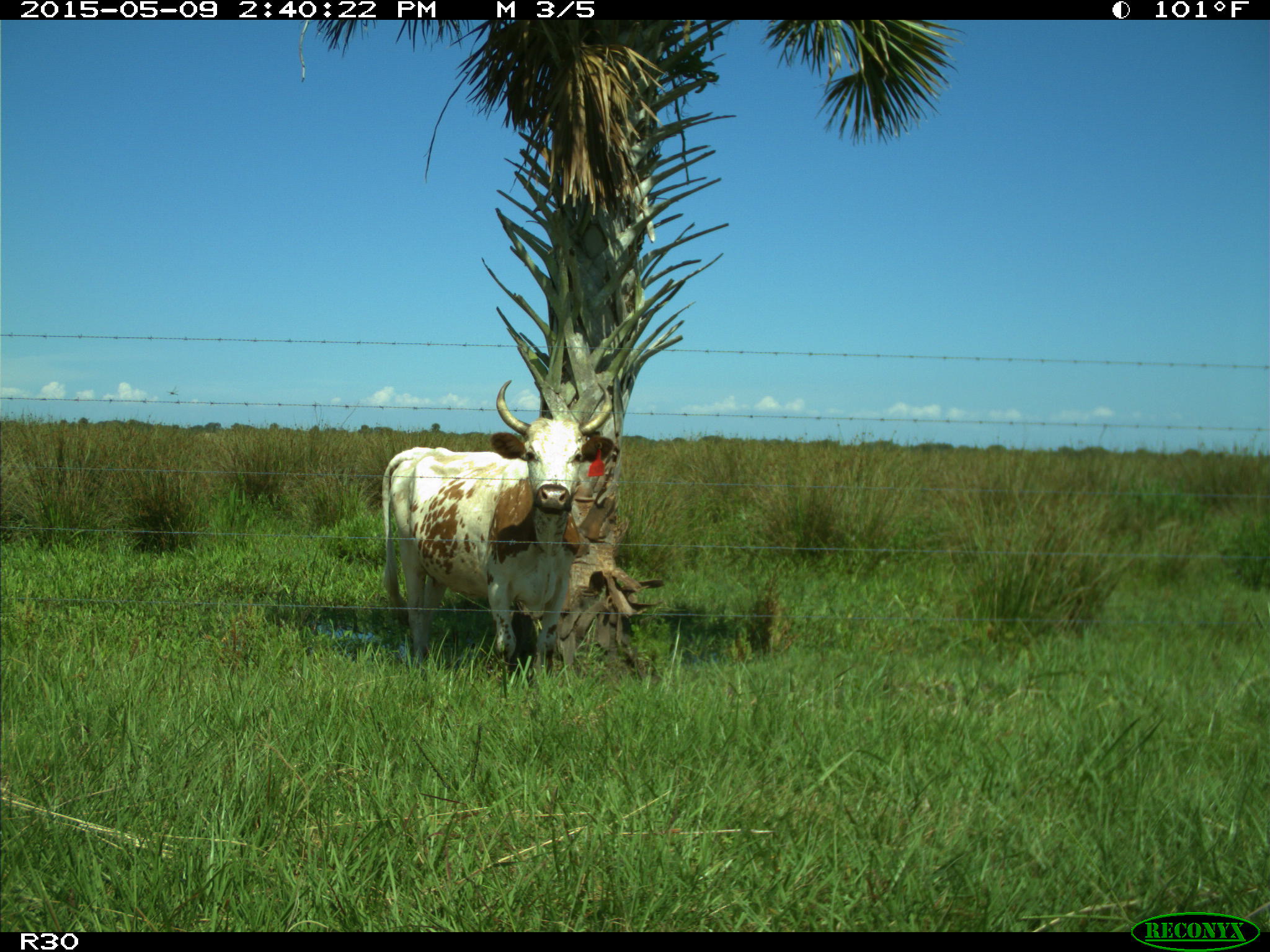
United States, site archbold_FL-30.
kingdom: Animalia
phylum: Chordata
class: Mammalia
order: Artiodactyla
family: Bovidae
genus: Bos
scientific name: Bos taurus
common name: domestic cow